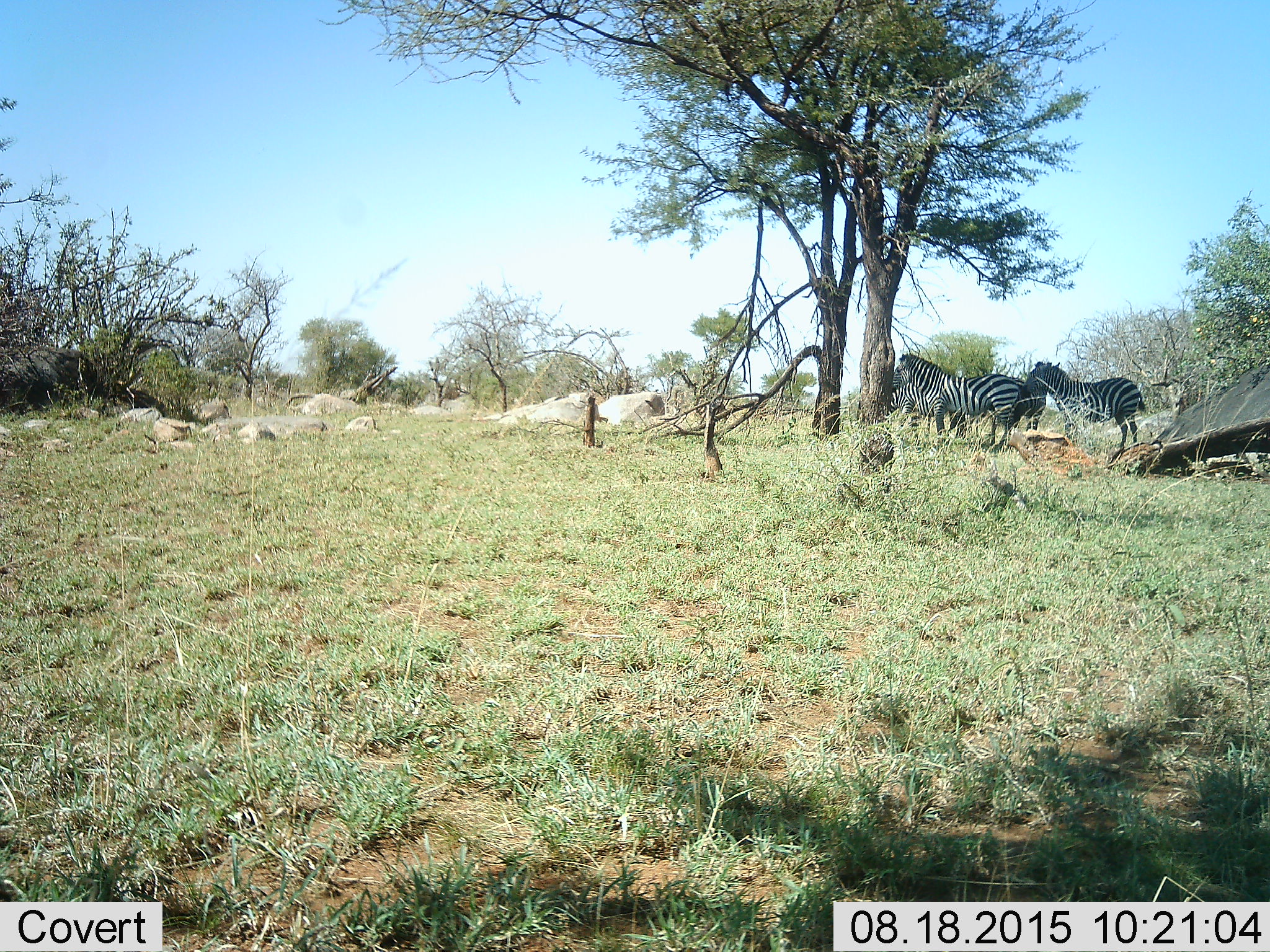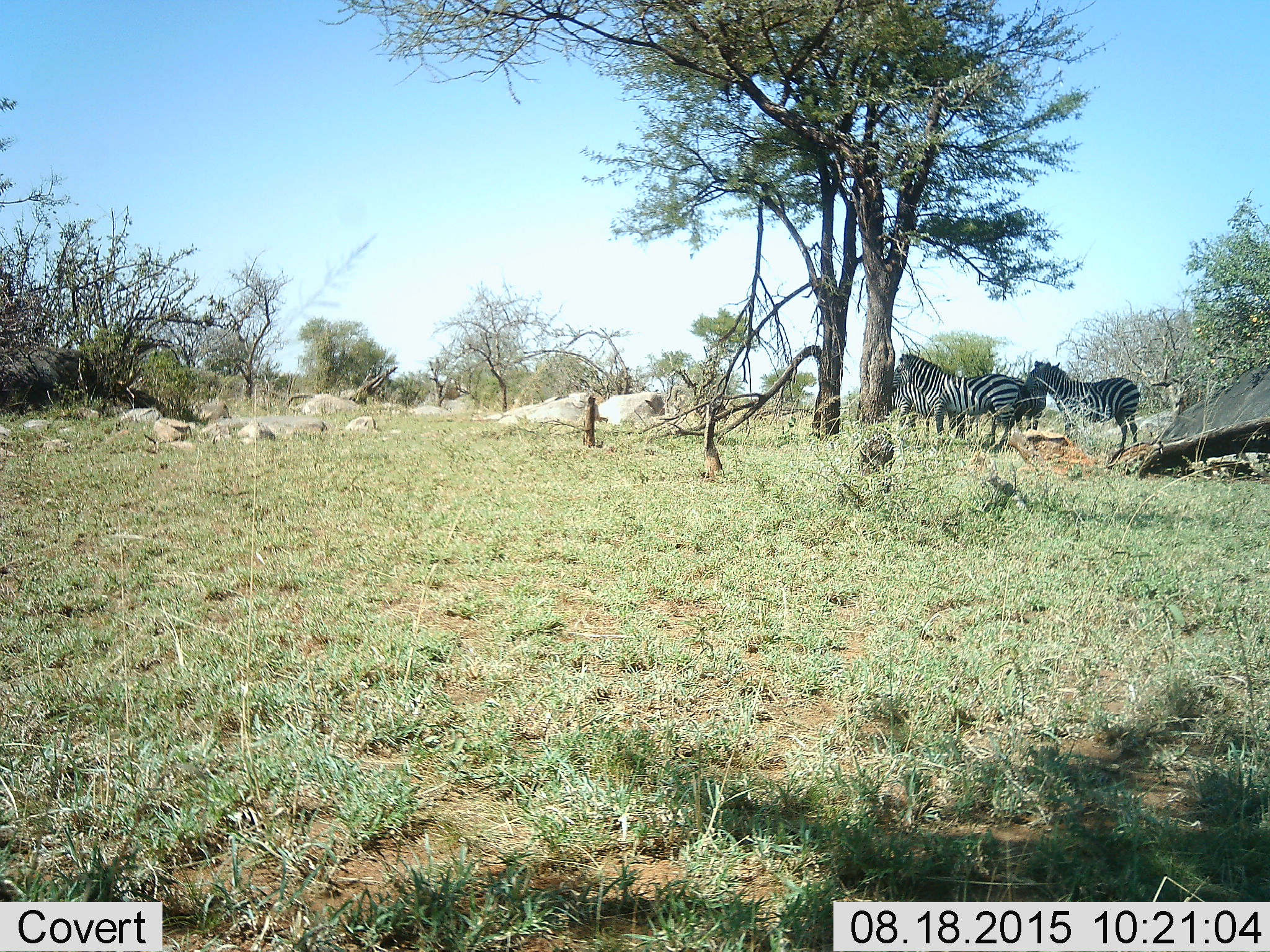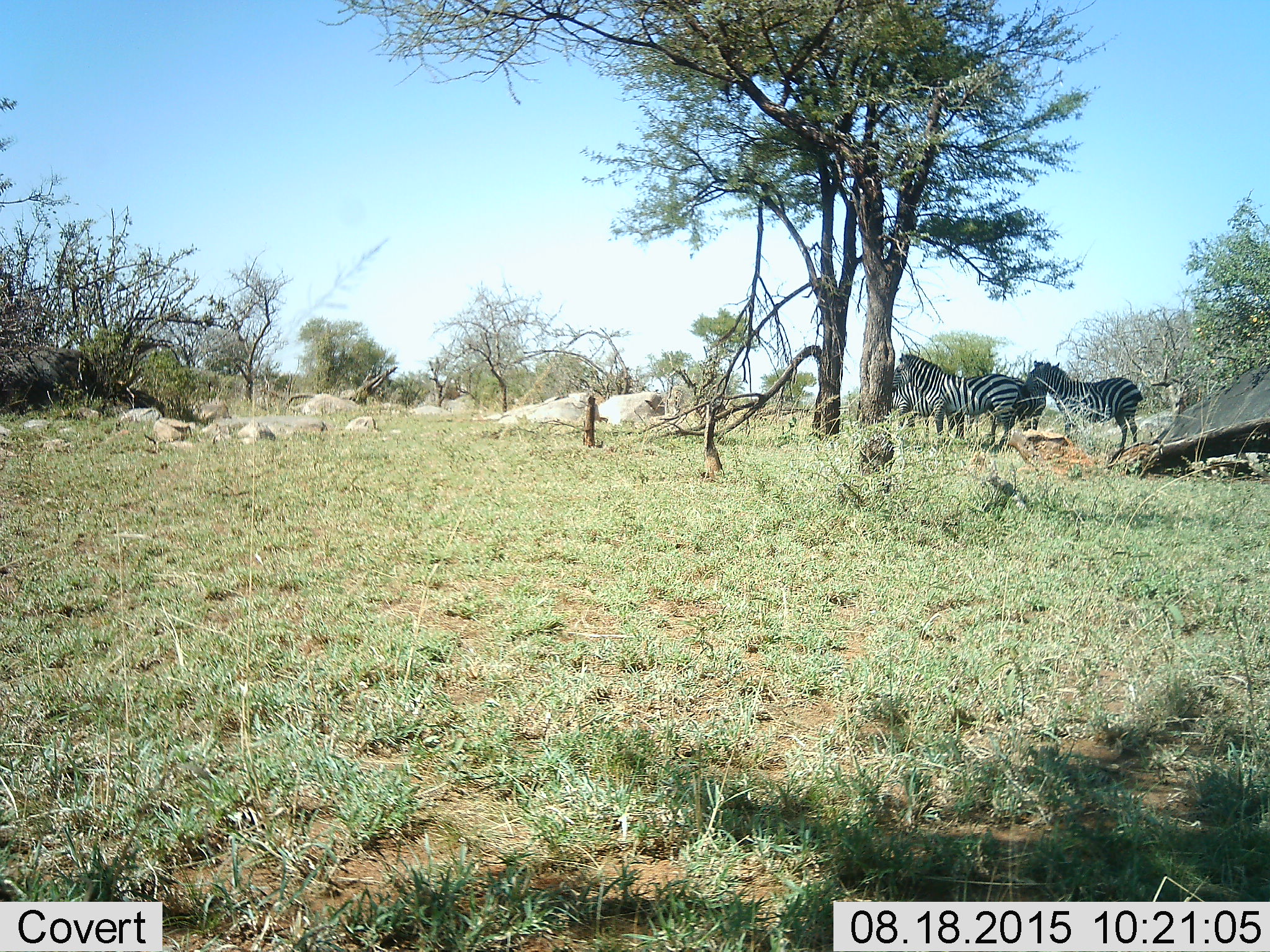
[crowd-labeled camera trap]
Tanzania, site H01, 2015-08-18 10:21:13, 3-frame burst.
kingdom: Animalia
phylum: Chordata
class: Mammalia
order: Perissodactyla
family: Equidae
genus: Equus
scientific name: Equus quagga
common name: plains zebra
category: zebra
Zebra (plains zebra) (Equus quagga), count 4. Behavior (volunteer vote fractions): standing 90%, resting 20%, moving 10%, interacting 20%. Young present (vote fraction): 20%. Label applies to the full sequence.